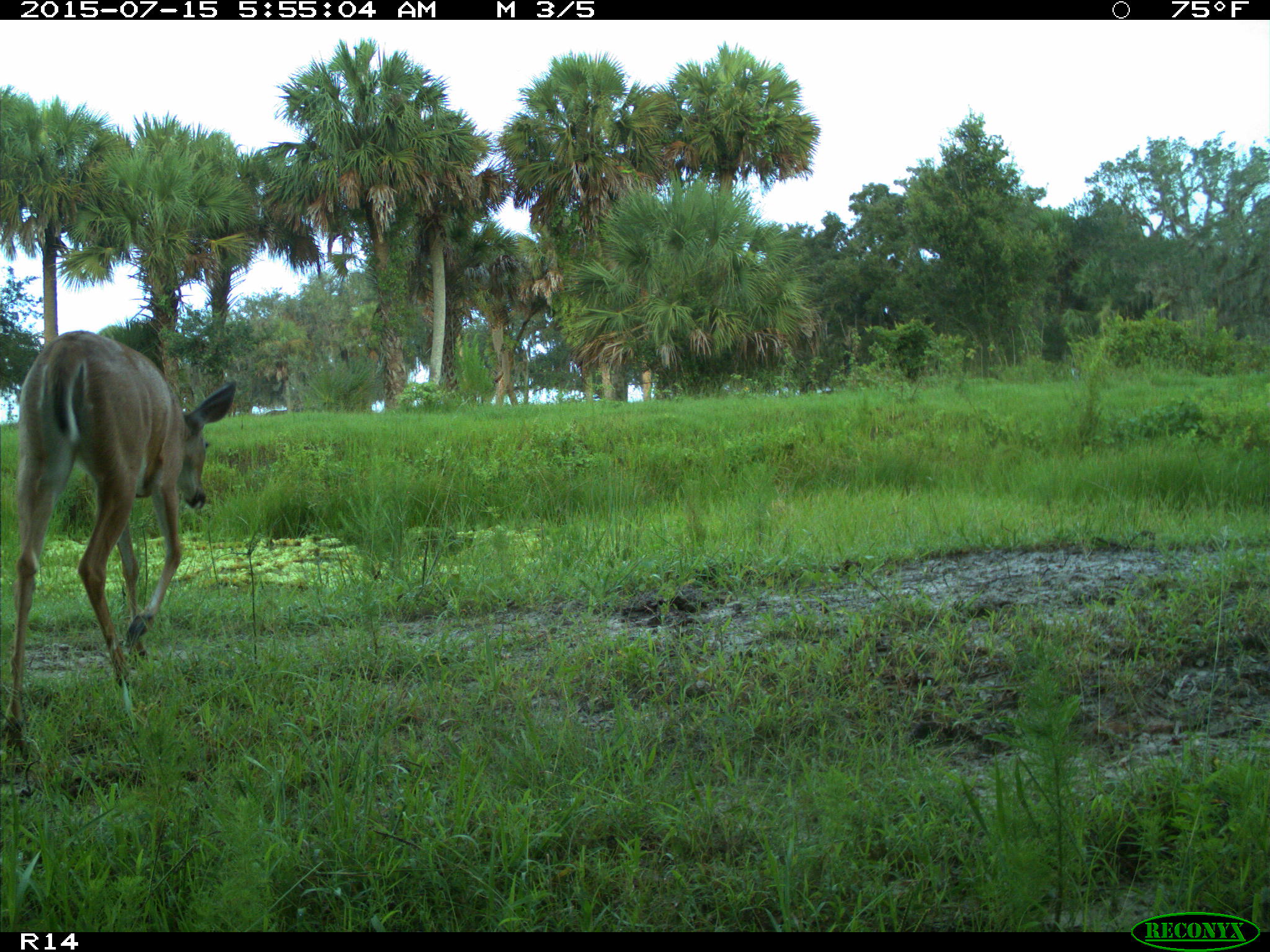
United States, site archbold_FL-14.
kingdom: Animalia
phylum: Chordata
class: Mammalia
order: Artiodactyla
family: Bovidae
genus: Bos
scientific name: Bos taurus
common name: domestic cow